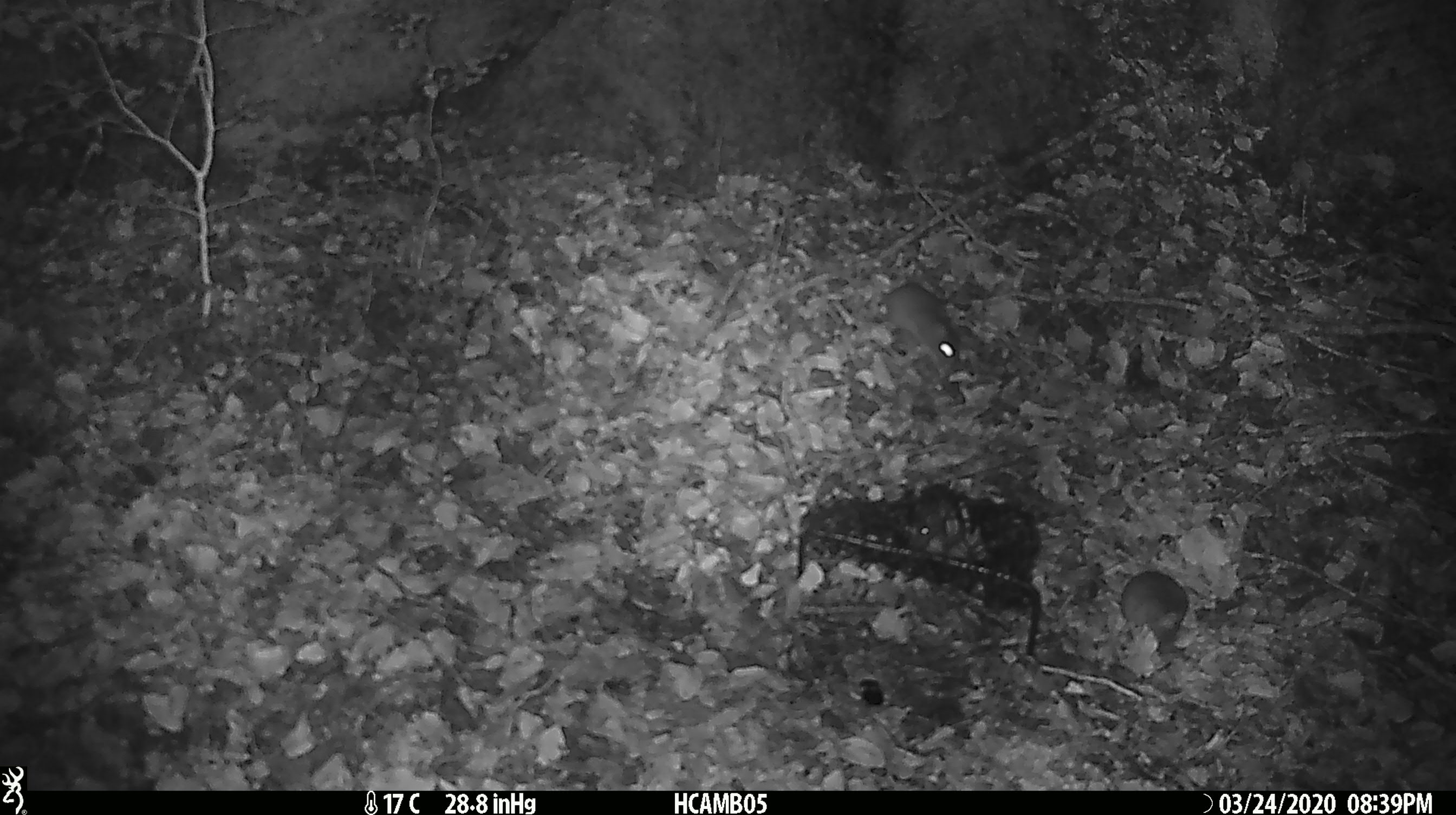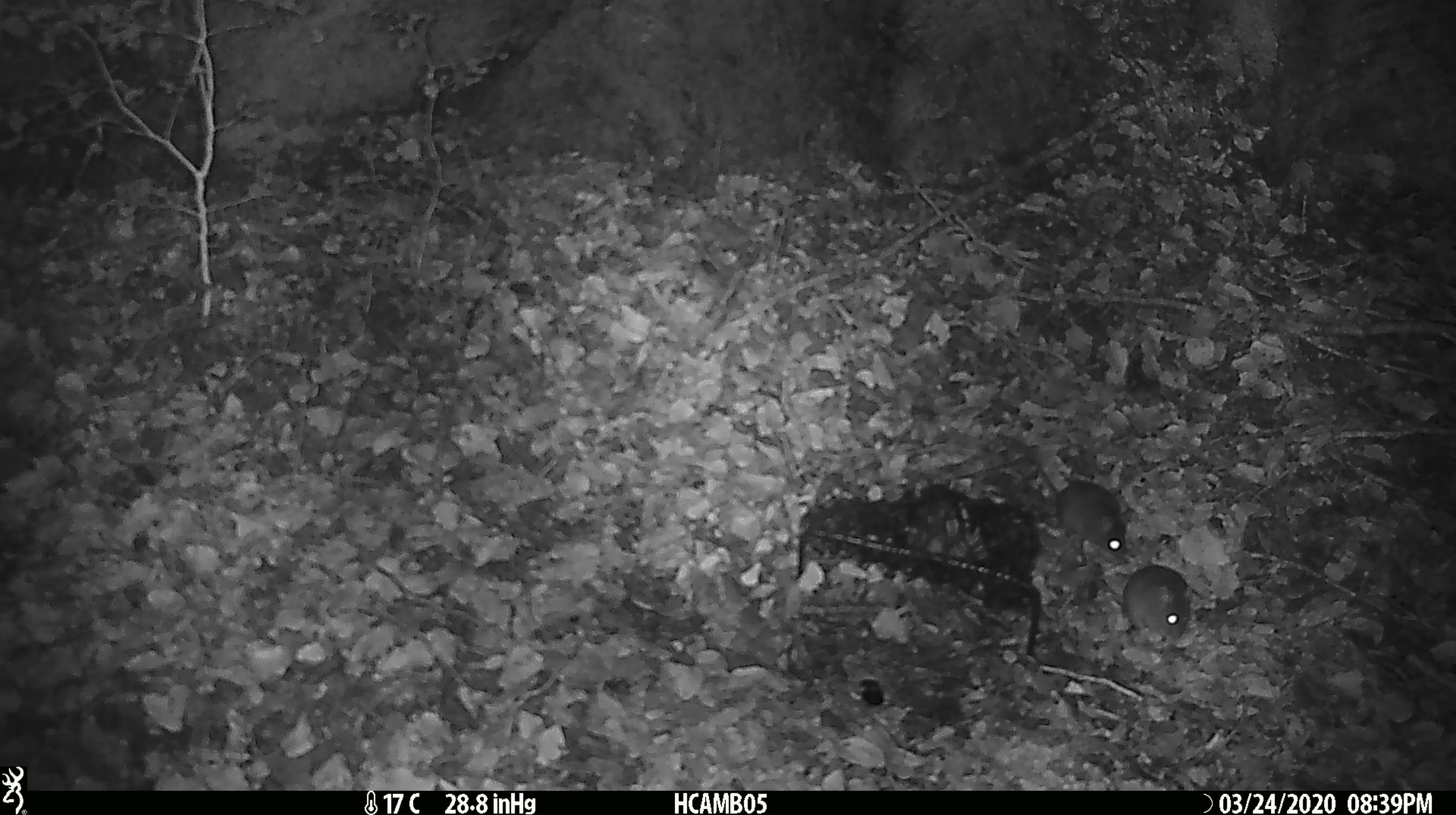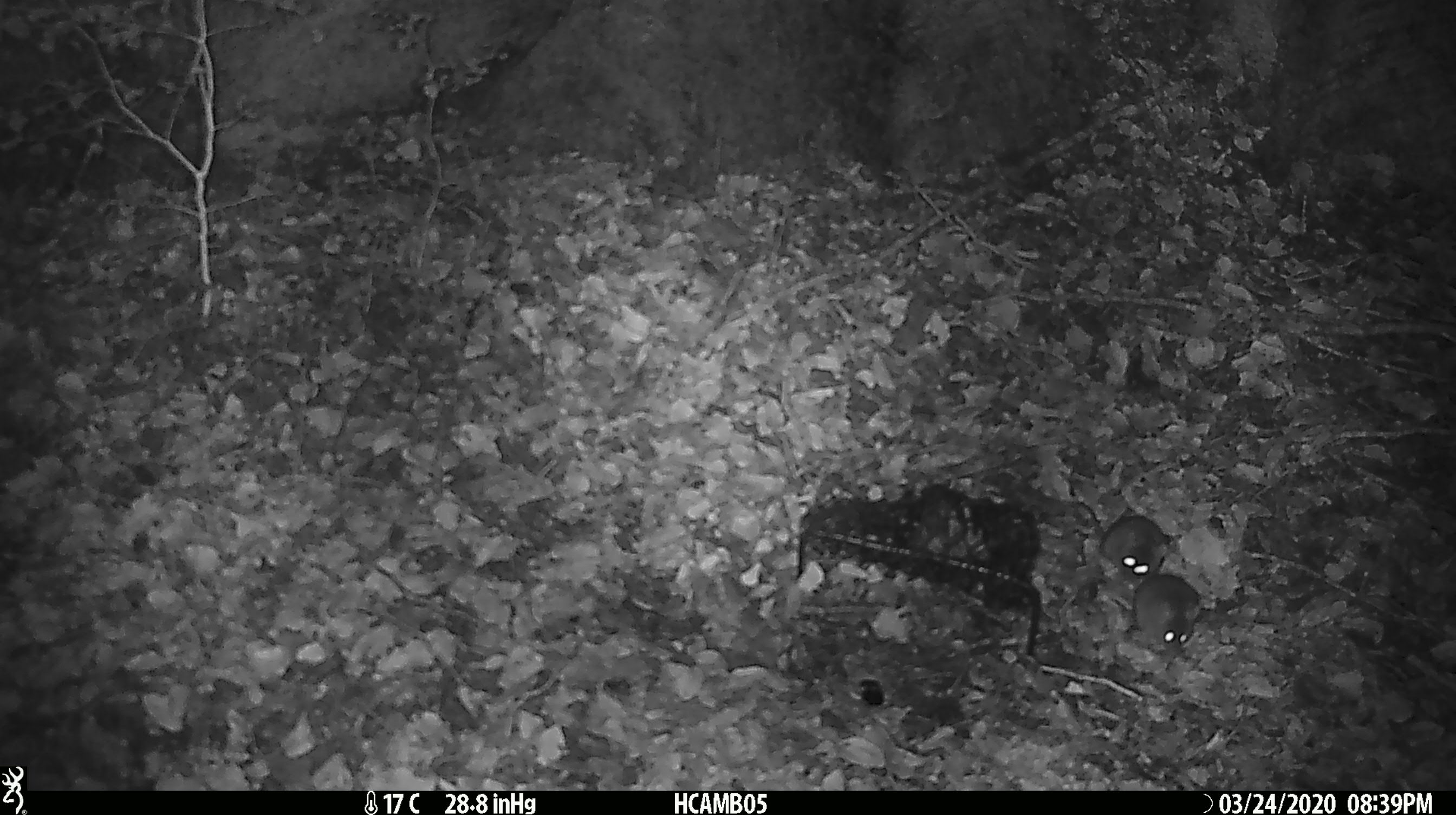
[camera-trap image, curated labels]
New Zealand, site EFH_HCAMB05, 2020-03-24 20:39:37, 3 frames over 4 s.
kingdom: Animalia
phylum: Chordata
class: Mammalia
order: Rodentia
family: Muridae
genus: Mus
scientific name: Mus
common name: mouse